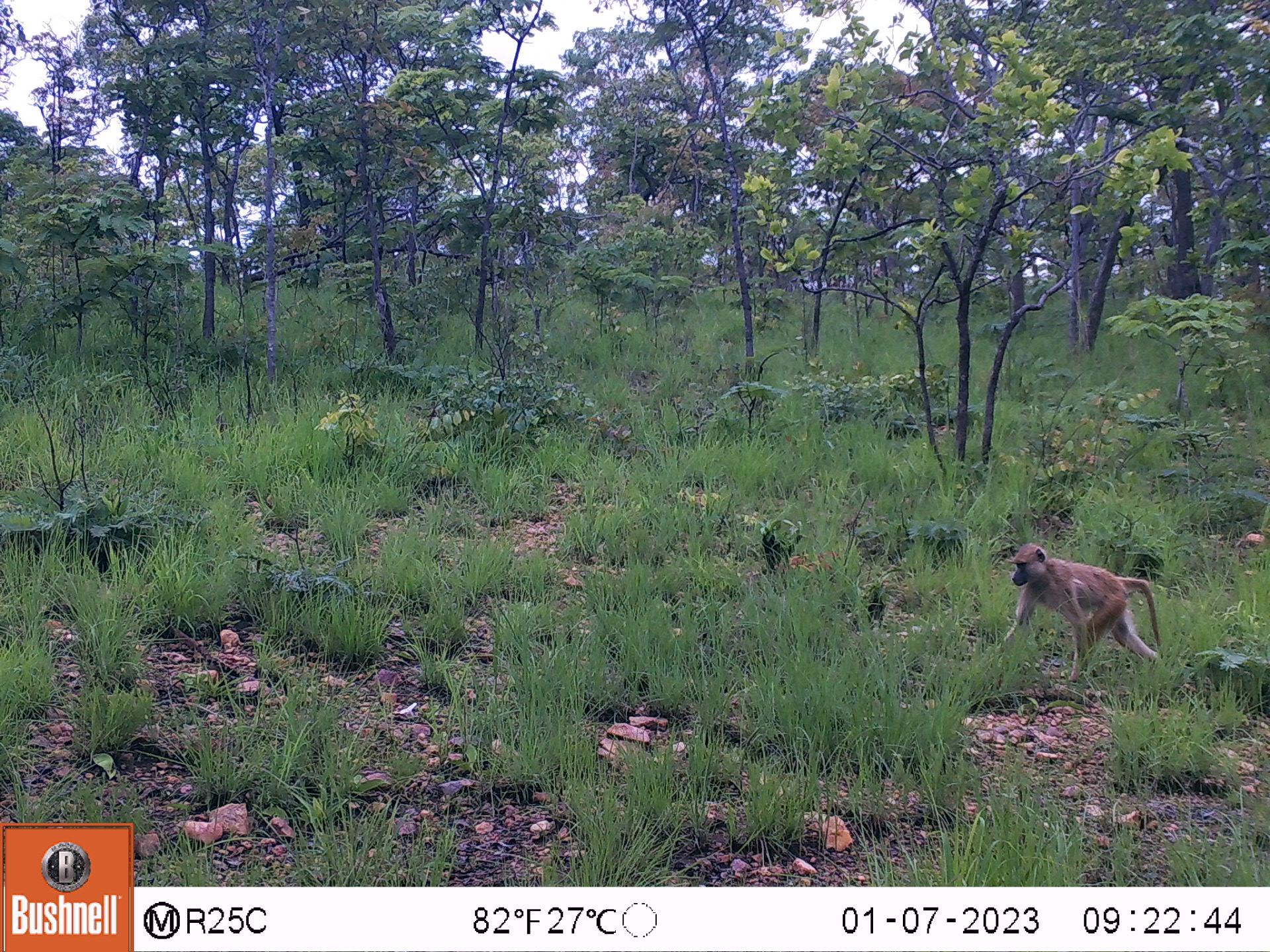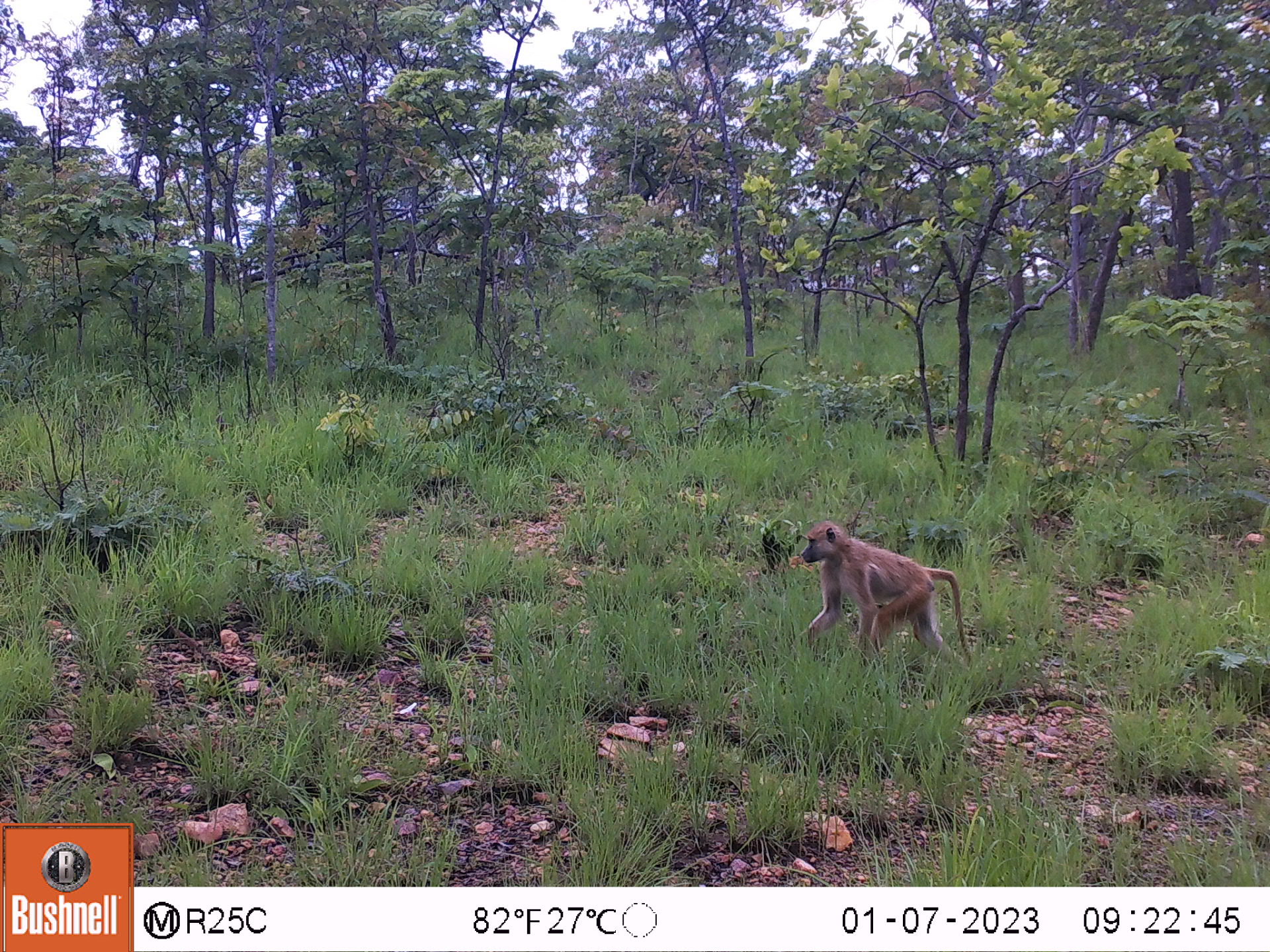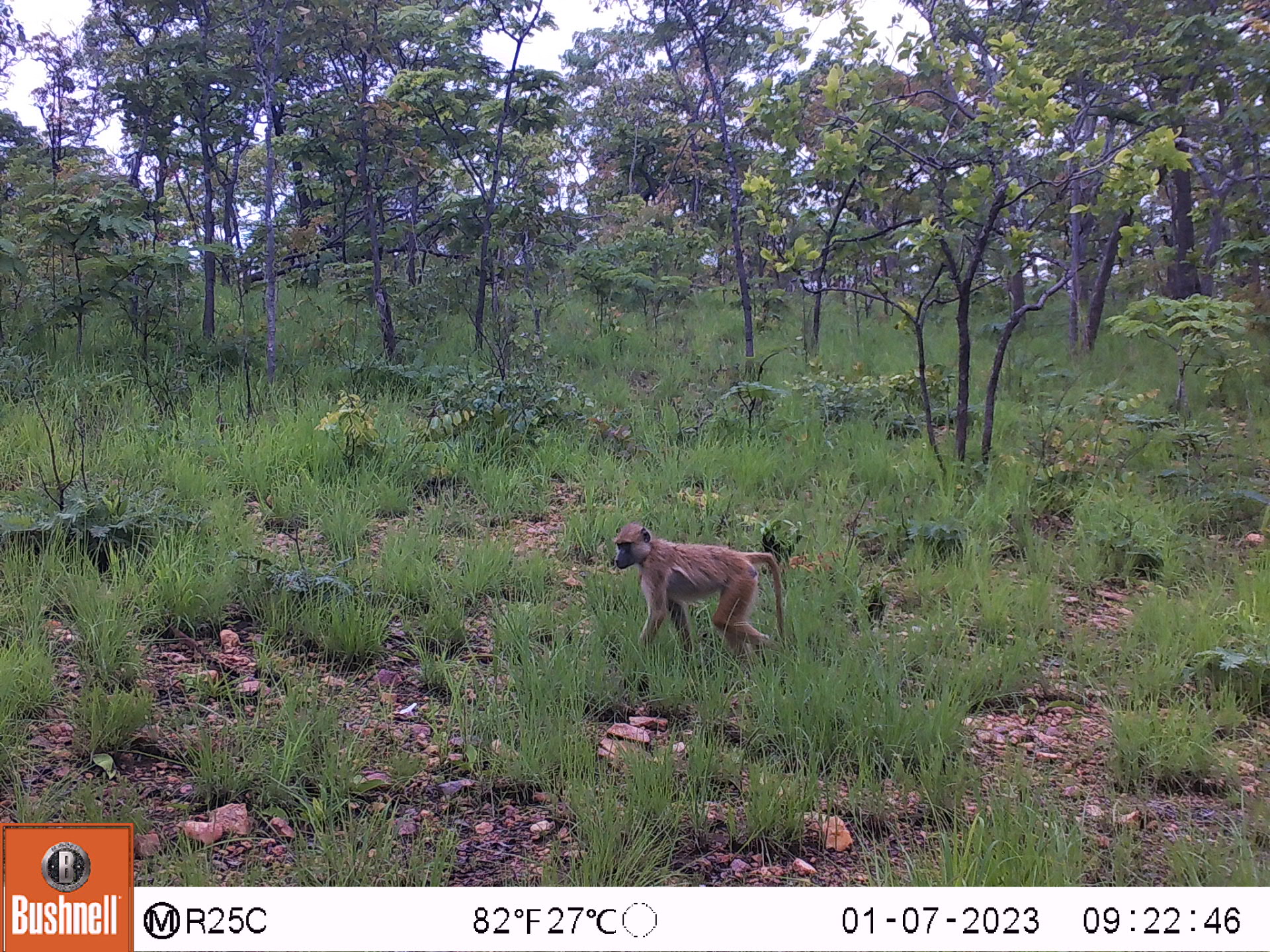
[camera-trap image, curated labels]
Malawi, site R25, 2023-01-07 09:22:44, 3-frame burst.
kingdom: Animalia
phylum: Chordata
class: Mammalia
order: Primates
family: Cercopithecidae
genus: Papio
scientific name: Papio cynocephalus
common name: yellow baboon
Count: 1.